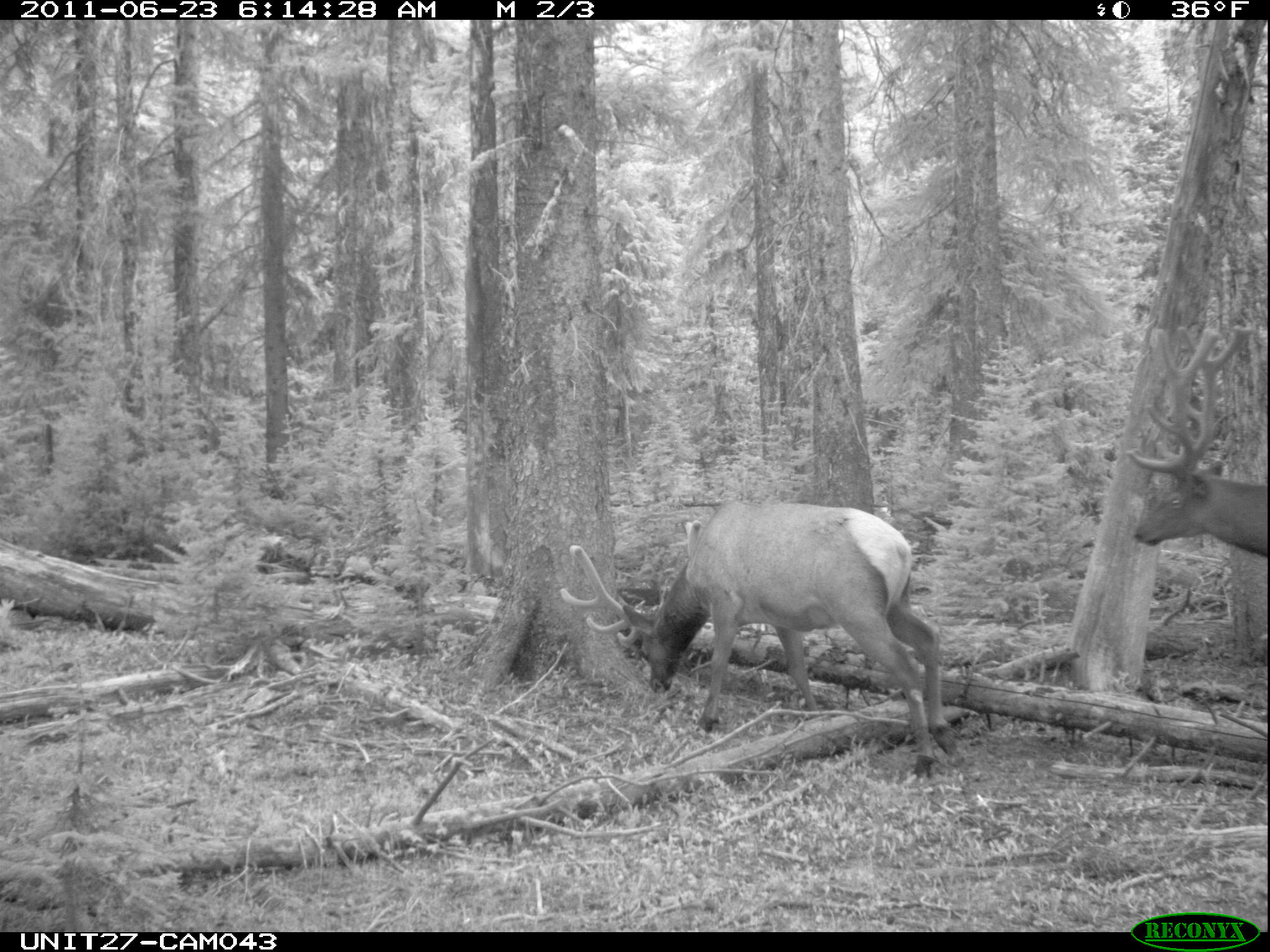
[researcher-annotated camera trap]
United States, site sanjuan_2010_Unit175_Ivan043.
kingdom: Animalia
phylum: Chordata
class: Mammalia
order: Artiodactyla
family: Cervidae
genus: Cervus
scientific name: Cervus elaphus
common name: red deer